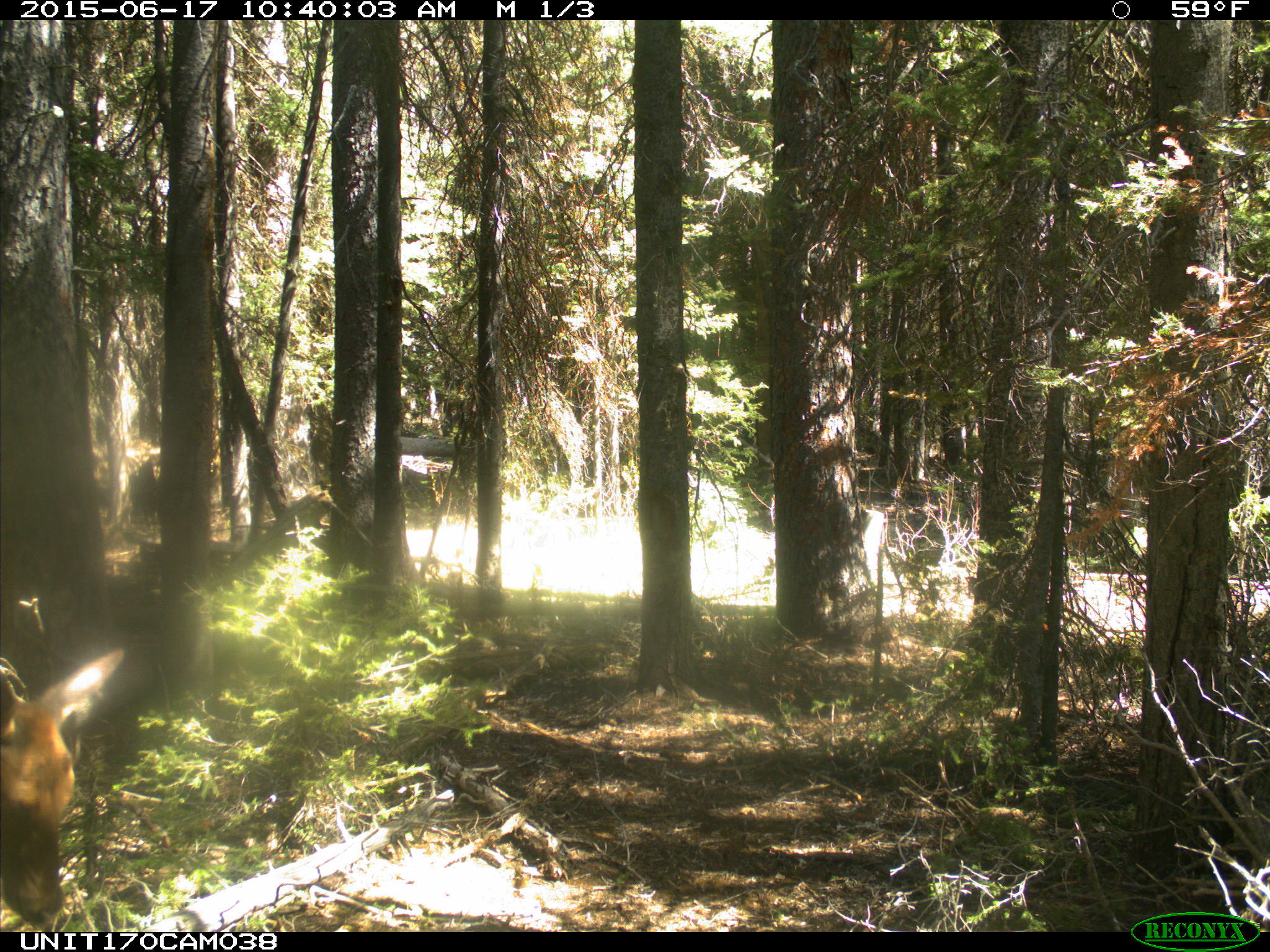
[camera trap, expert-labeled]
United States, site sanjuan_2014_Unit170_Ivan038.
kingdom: Animalia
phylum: Chordata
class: Mammalia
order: Artiodactyla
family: Cervidae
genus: Cervus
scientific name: Cervus elaphus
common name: red deer